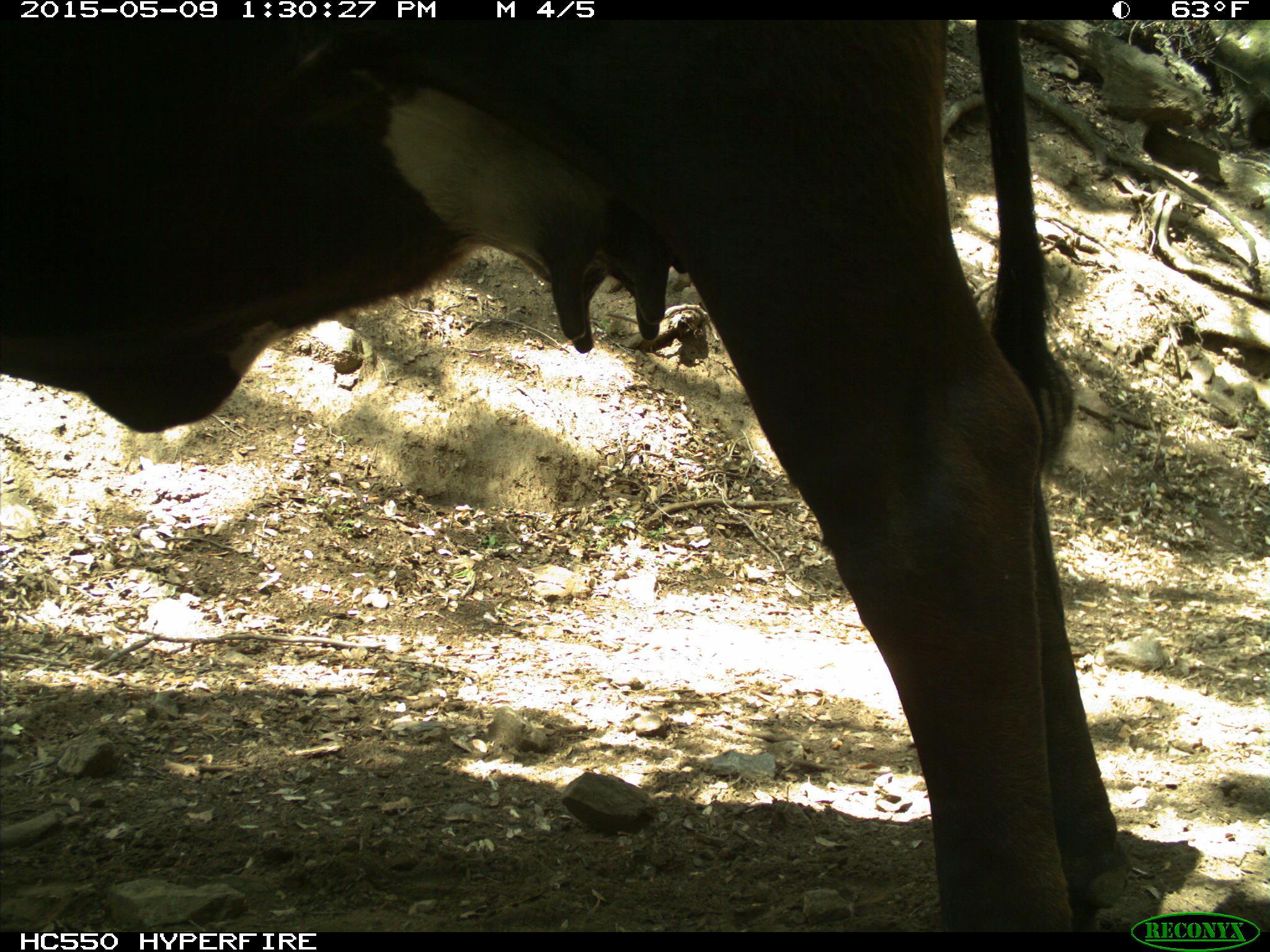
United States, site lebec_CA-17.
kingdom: Animalia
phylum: Chordata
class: Mammalia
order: Artiodactyla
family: Bovidae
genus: Bos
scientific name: Bos taurus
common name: domestic cow